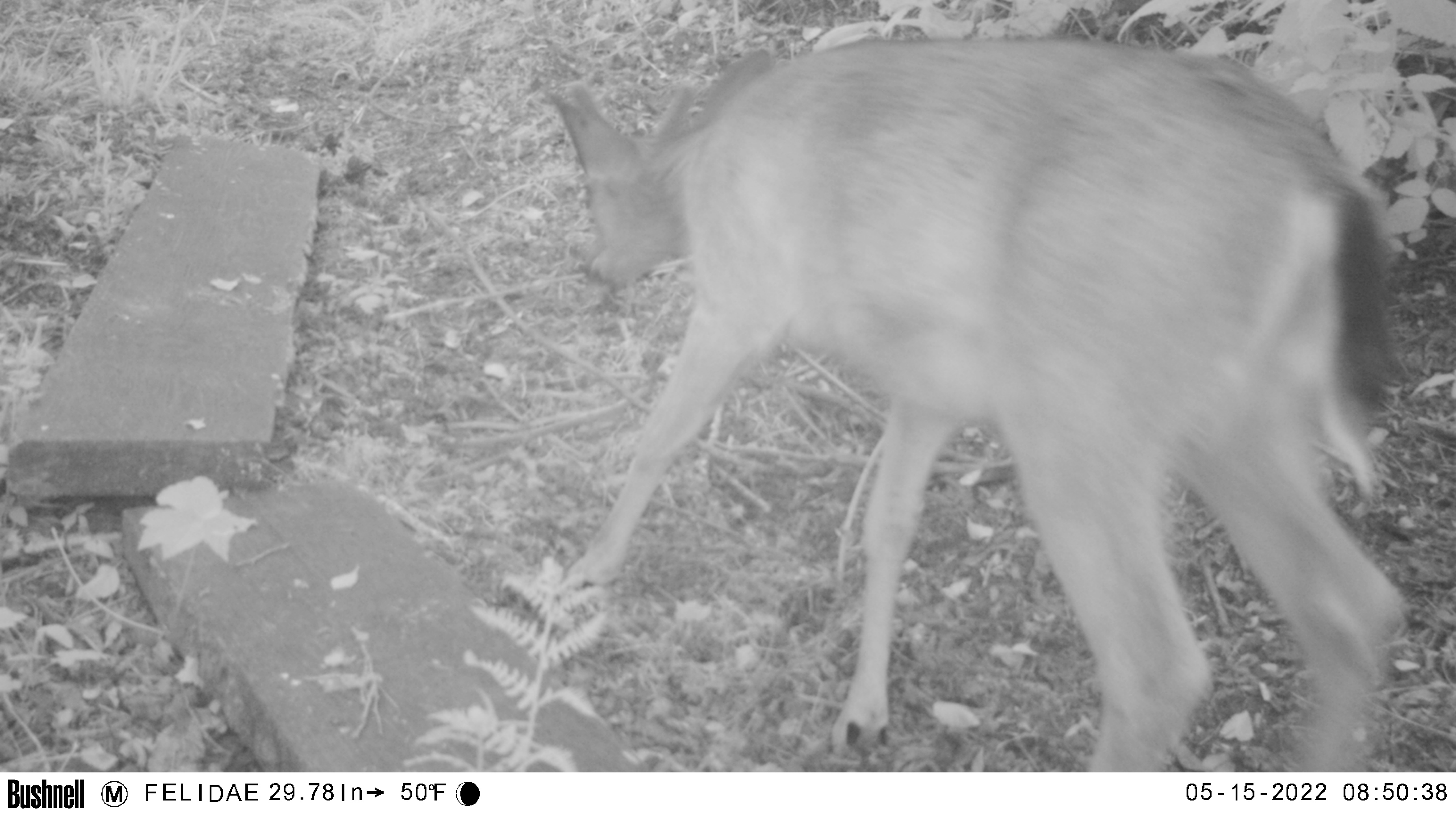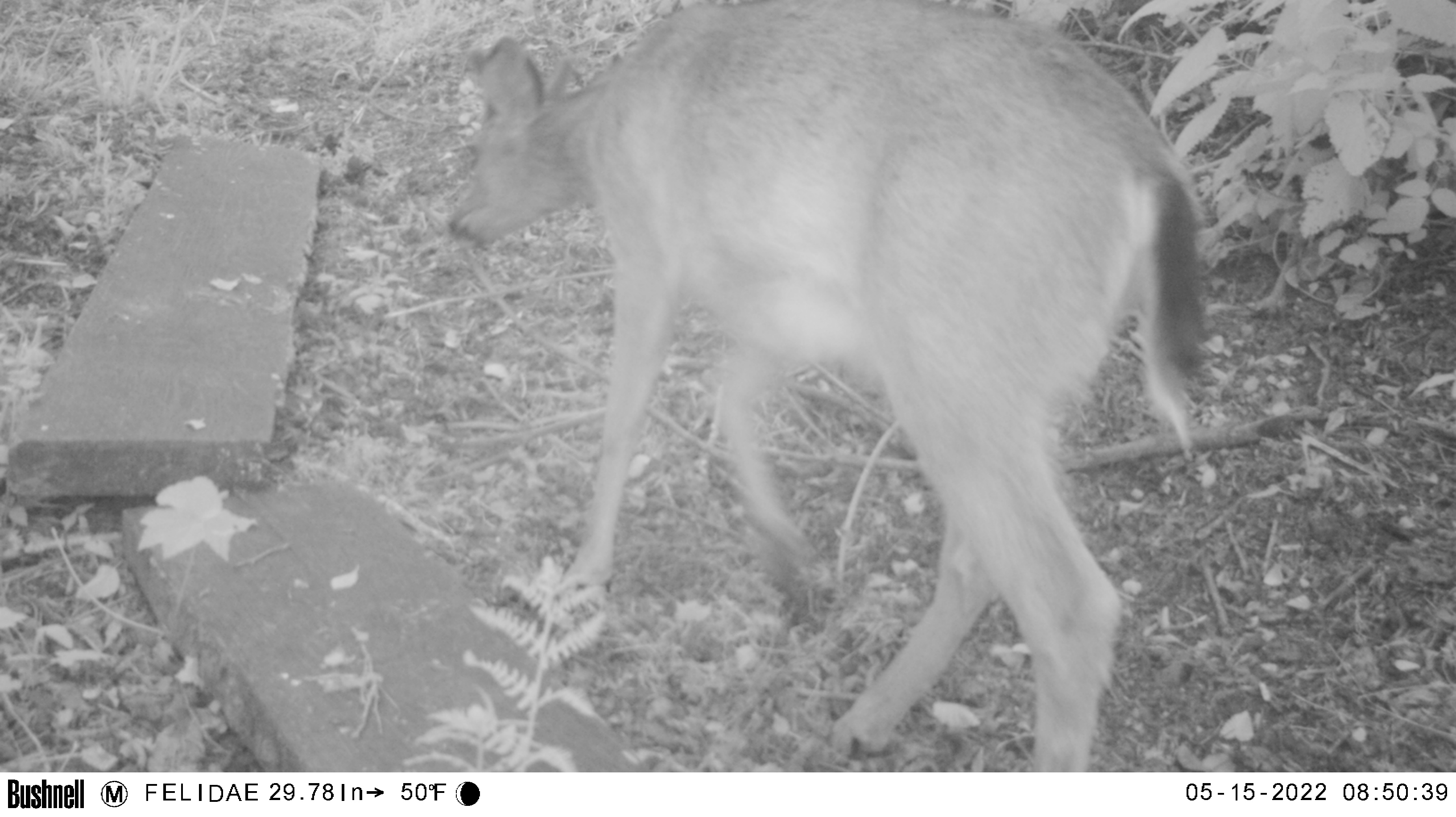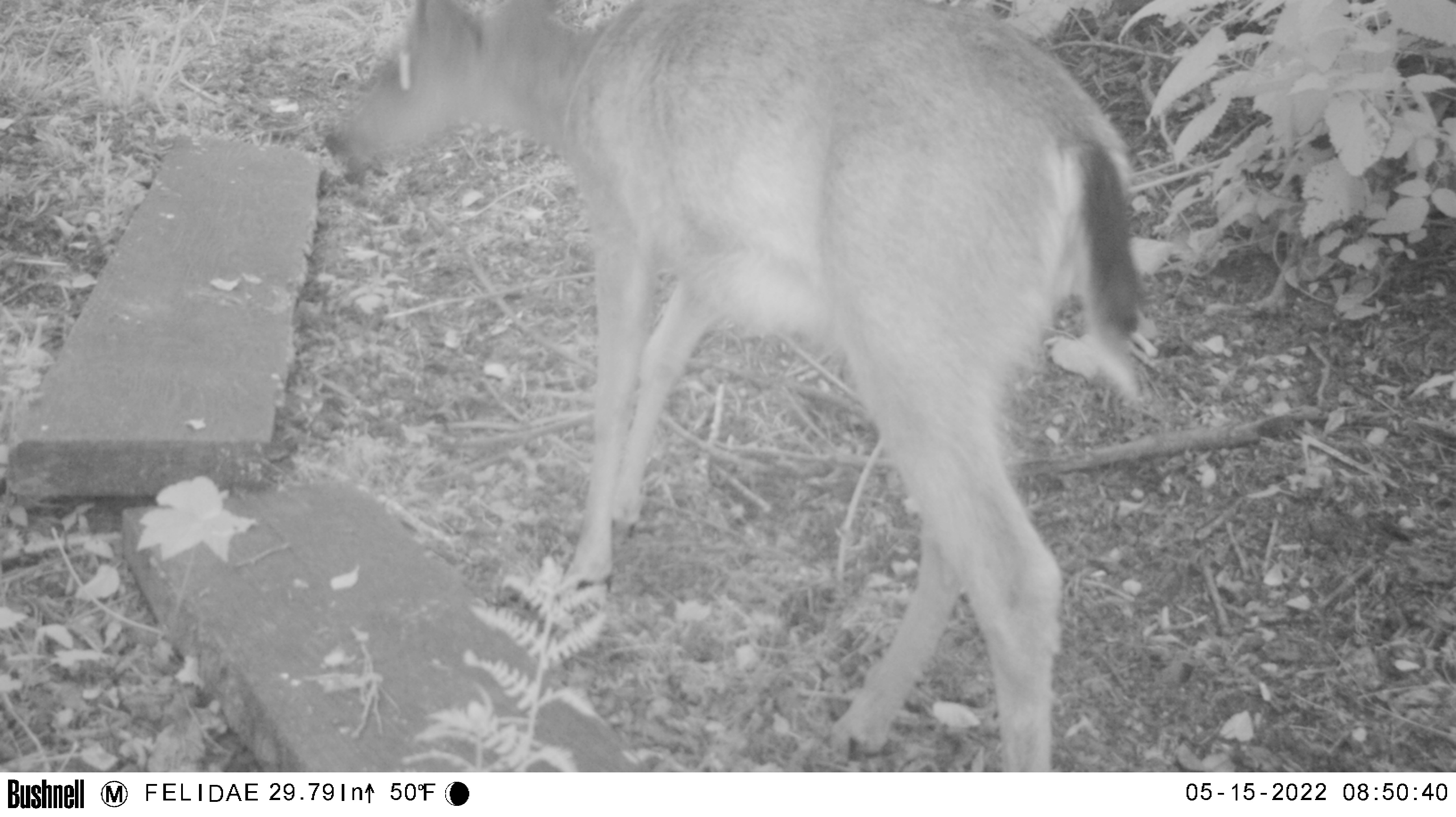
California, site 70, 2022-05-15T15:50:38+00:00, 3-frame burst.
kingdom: Animalia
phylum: Chordata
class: Mammalia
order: Artiodactyla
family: Cervidae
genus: Odocoileus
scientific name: Odocoileus hemionus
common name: mule deer